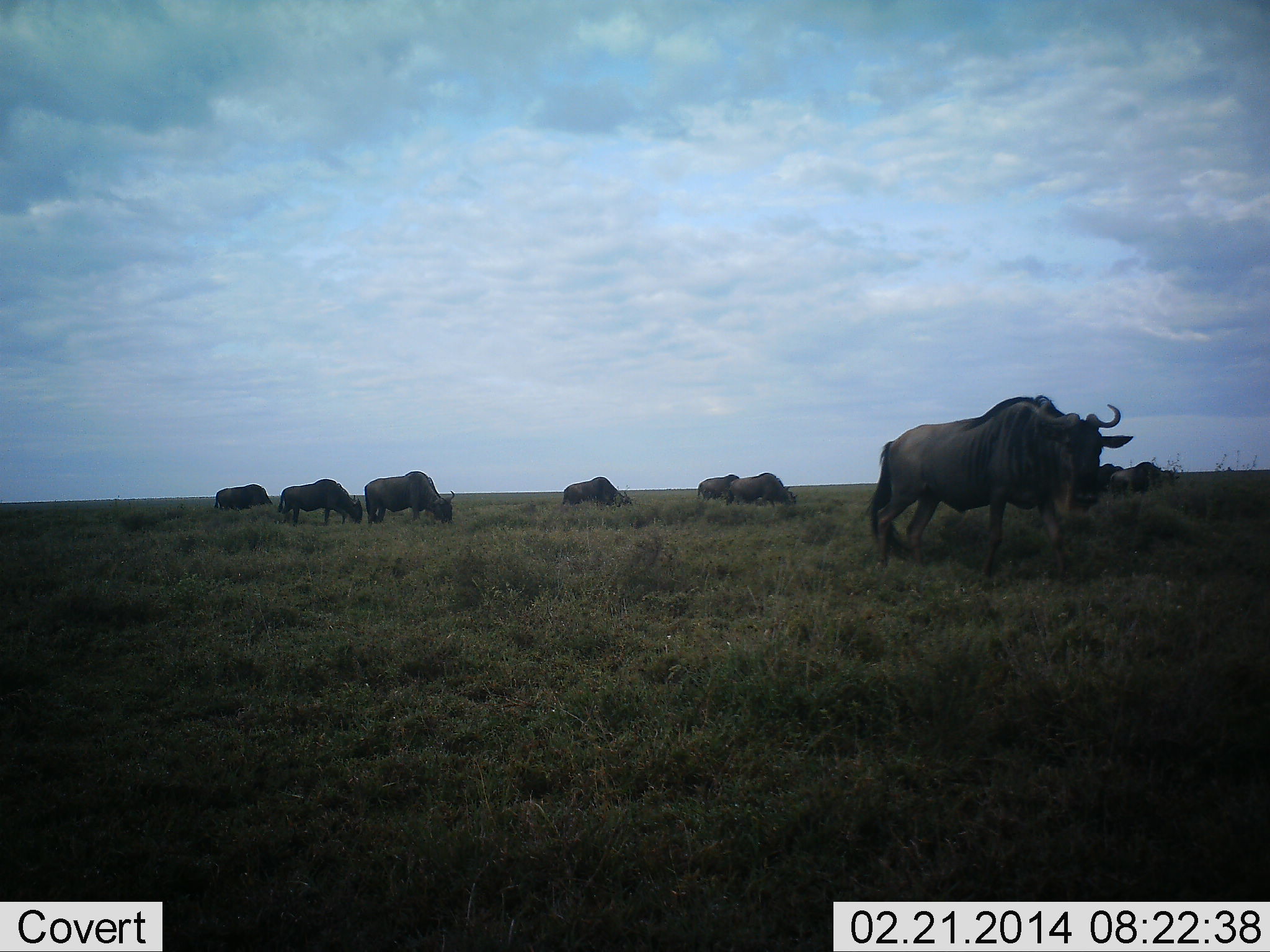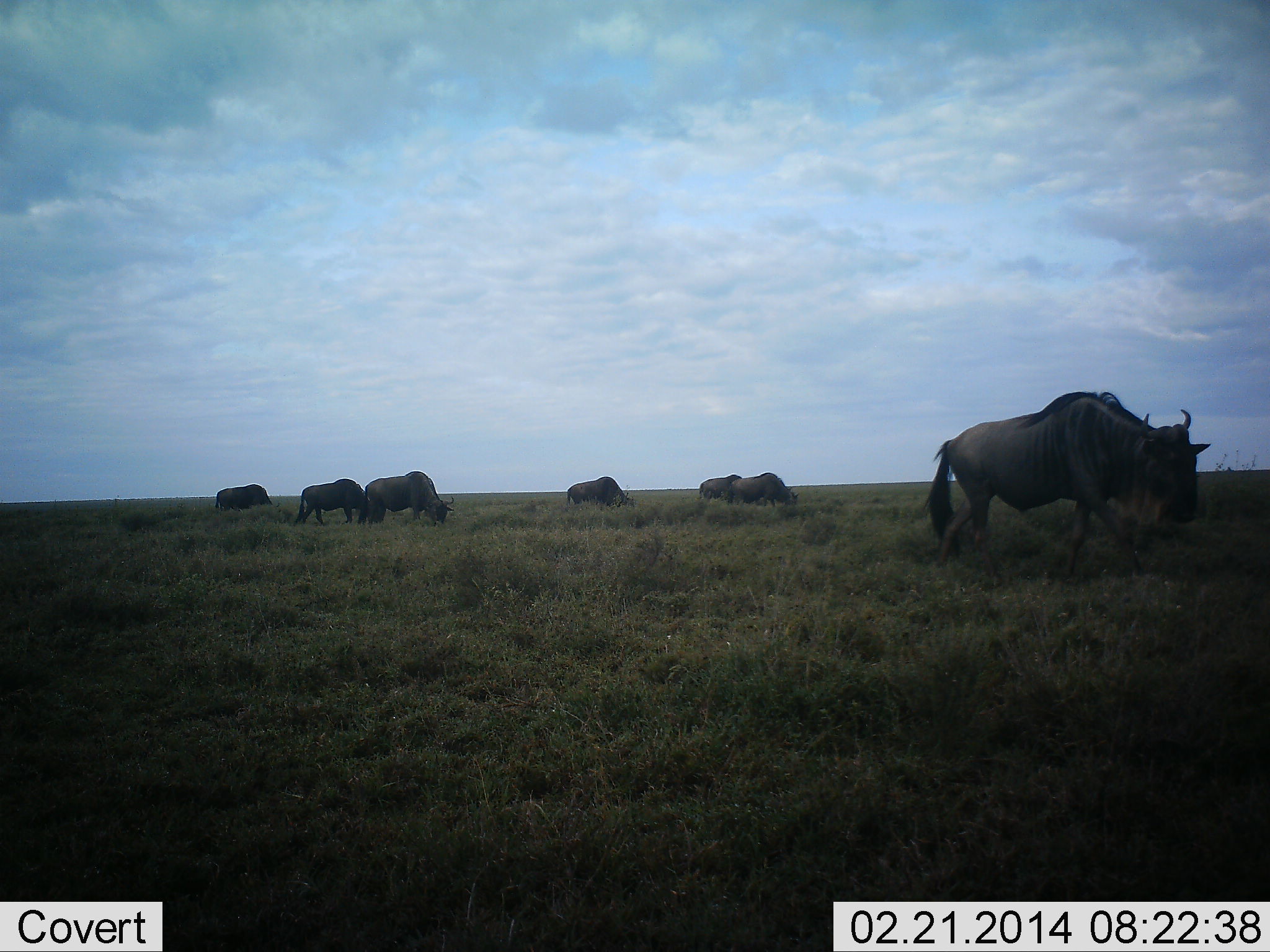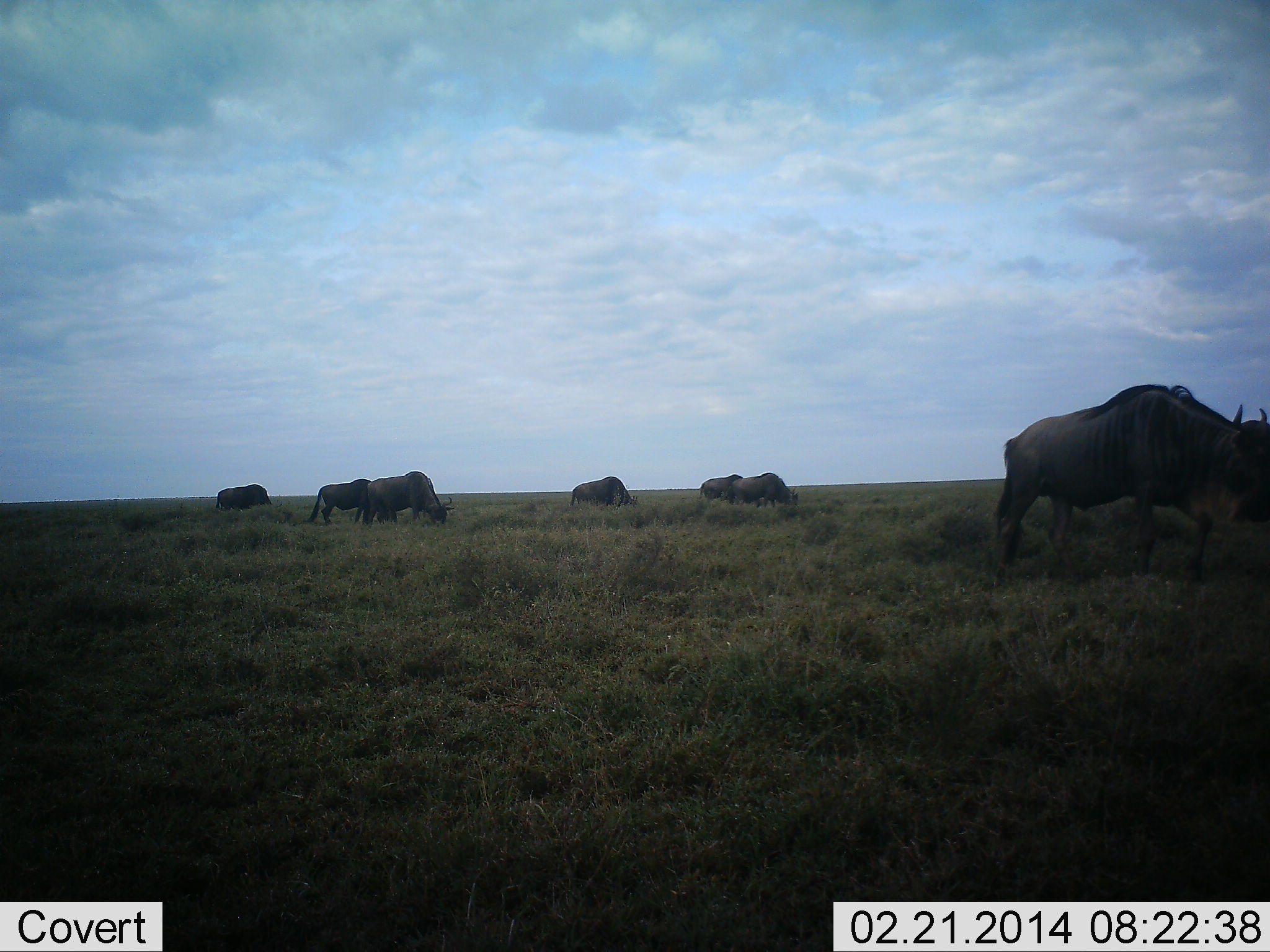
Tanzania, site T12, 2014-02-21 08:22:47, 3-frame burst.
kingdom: Animalia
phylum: Chordata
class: Mammalia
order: Artiodactyla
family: Bovidae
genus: Connochaetes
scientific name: Connochaetes taurinus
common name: blue wildebeest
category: wildebeest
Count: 7.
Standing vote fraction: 40%.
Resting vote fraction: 0%.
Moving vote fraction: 90%.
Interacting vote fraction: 0%.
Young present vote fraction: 0%.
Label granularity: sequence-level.